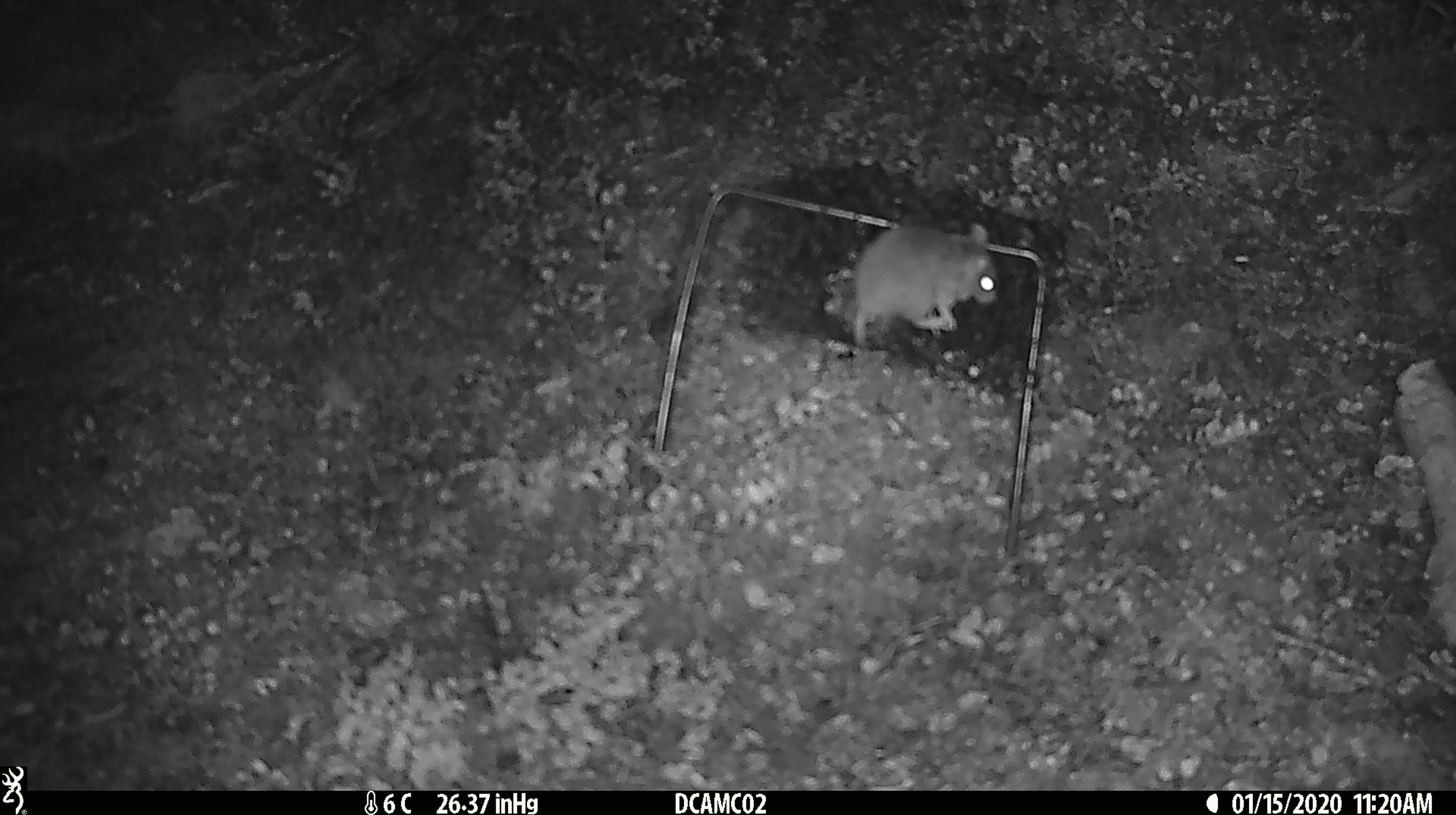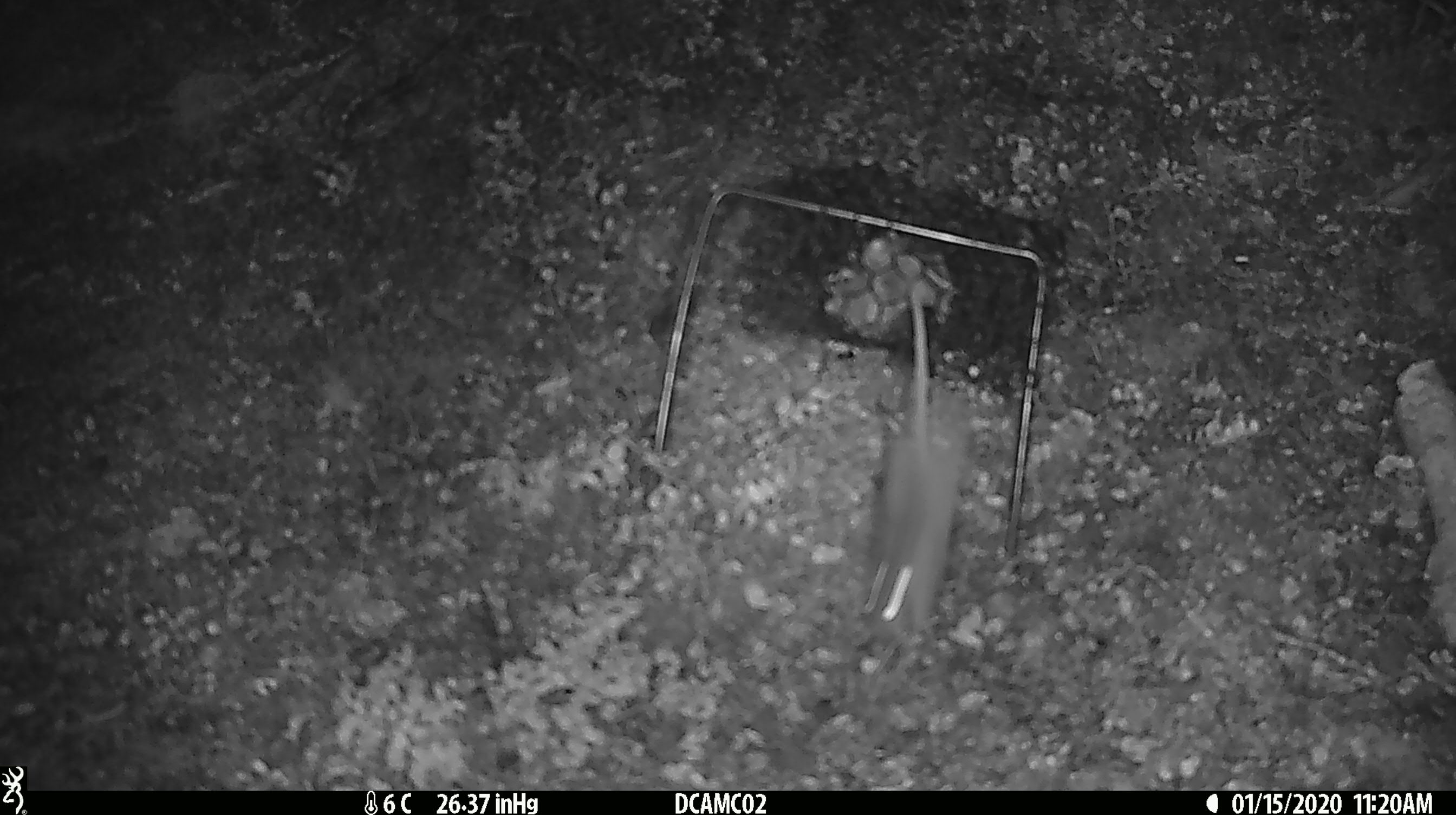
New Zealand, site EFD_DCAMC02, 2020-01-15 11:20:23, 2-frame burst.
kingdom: Animalia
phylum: Chordata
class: Mammalia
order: Rodentia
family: Muridae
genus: Mus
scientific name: Mus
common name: mouse